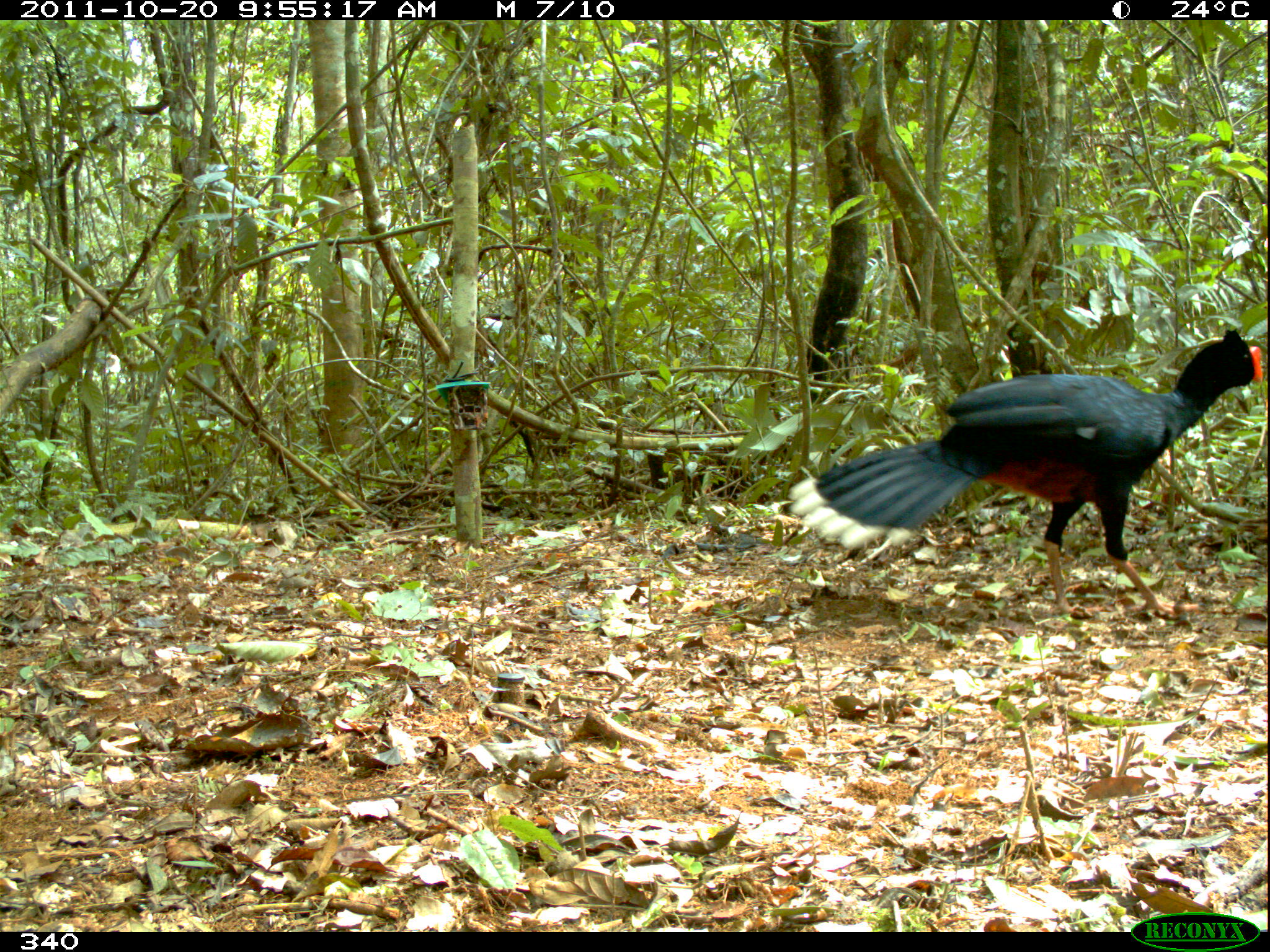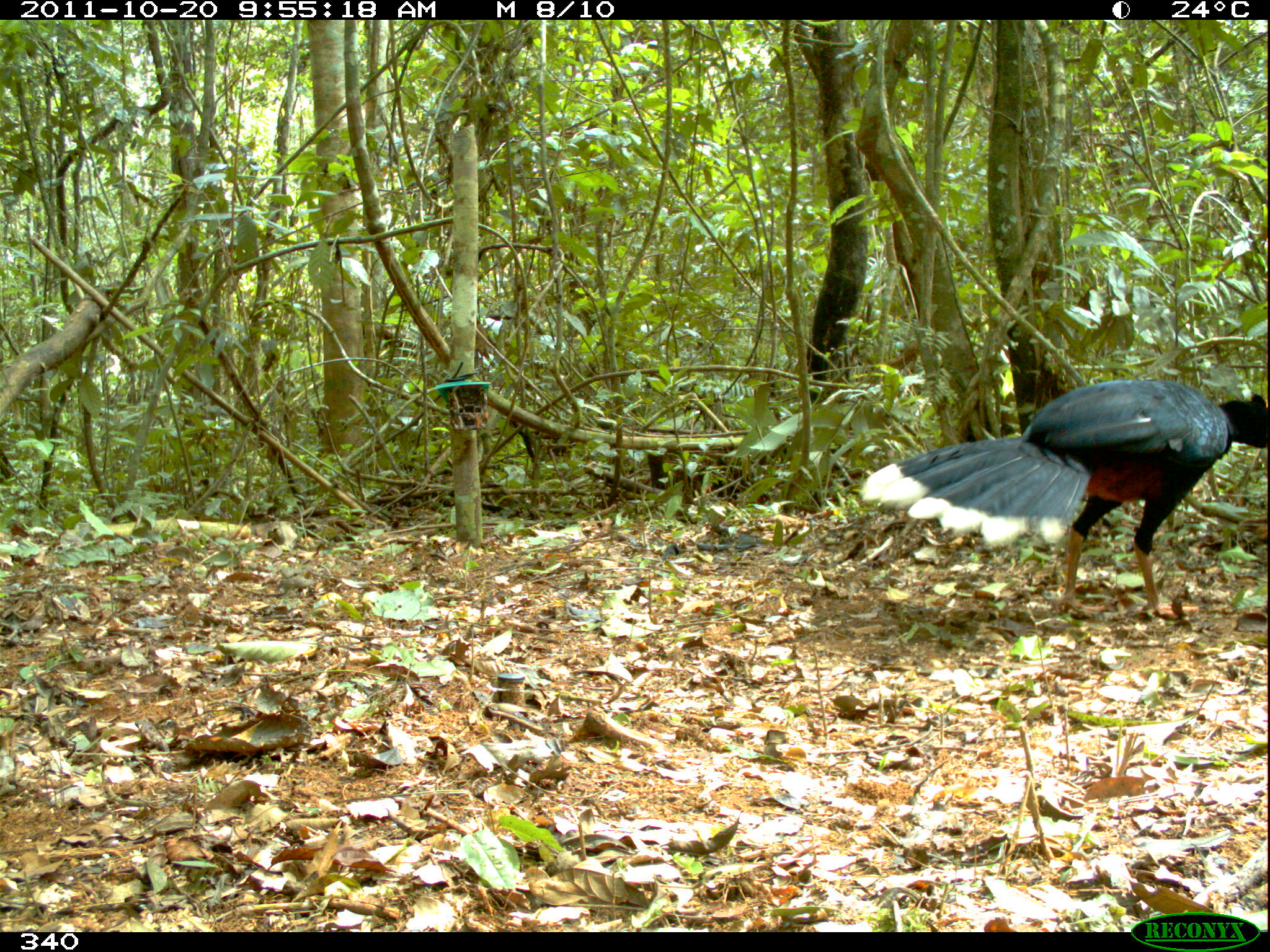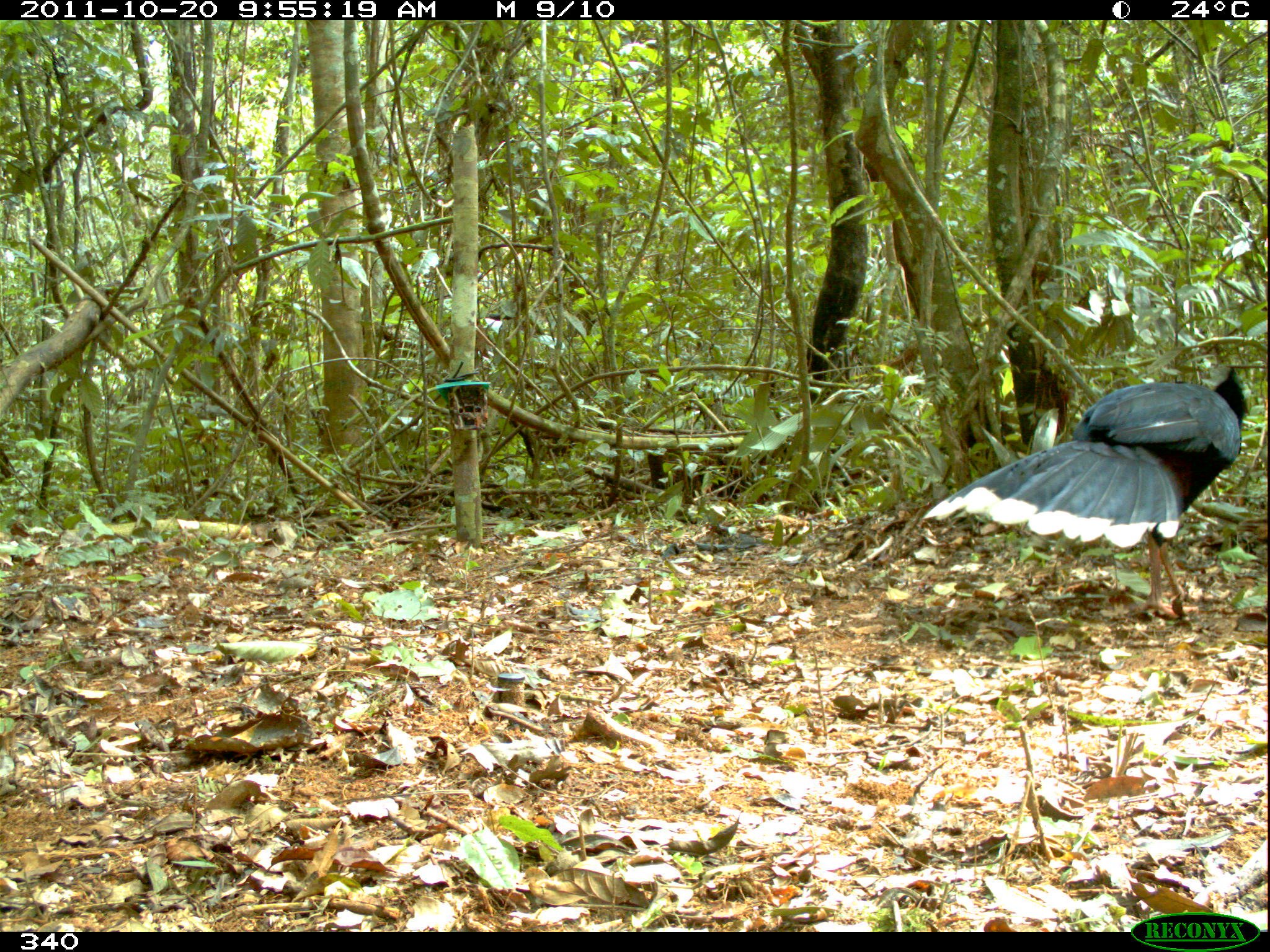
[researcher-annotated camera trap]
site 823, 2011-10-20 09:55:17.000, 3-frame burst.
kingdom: Animalia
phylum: Chordata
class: Aves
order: Galliformes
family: Cracidae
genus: Mitu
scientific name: Mitu tuberosum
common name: razor-billed curassow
Mitu tuberosum (razor-billed curassow).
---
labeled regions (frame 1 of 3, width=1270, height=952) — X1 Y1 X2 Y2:
mitu tuberosum: 787 328 1262 619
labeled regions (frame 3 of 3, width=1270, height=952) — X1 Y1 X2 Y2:
mitu tuberosum: 922 365 1250 619